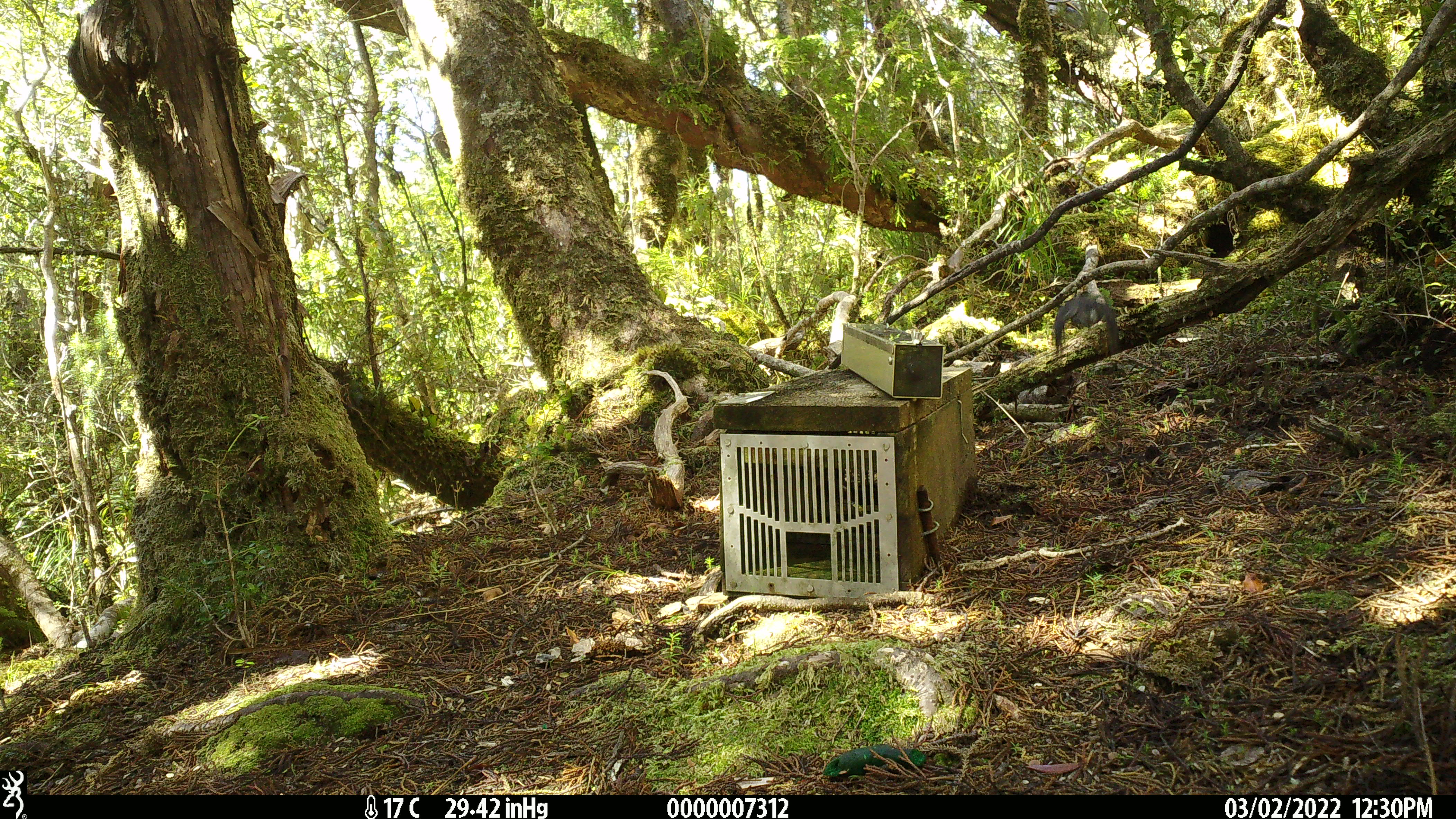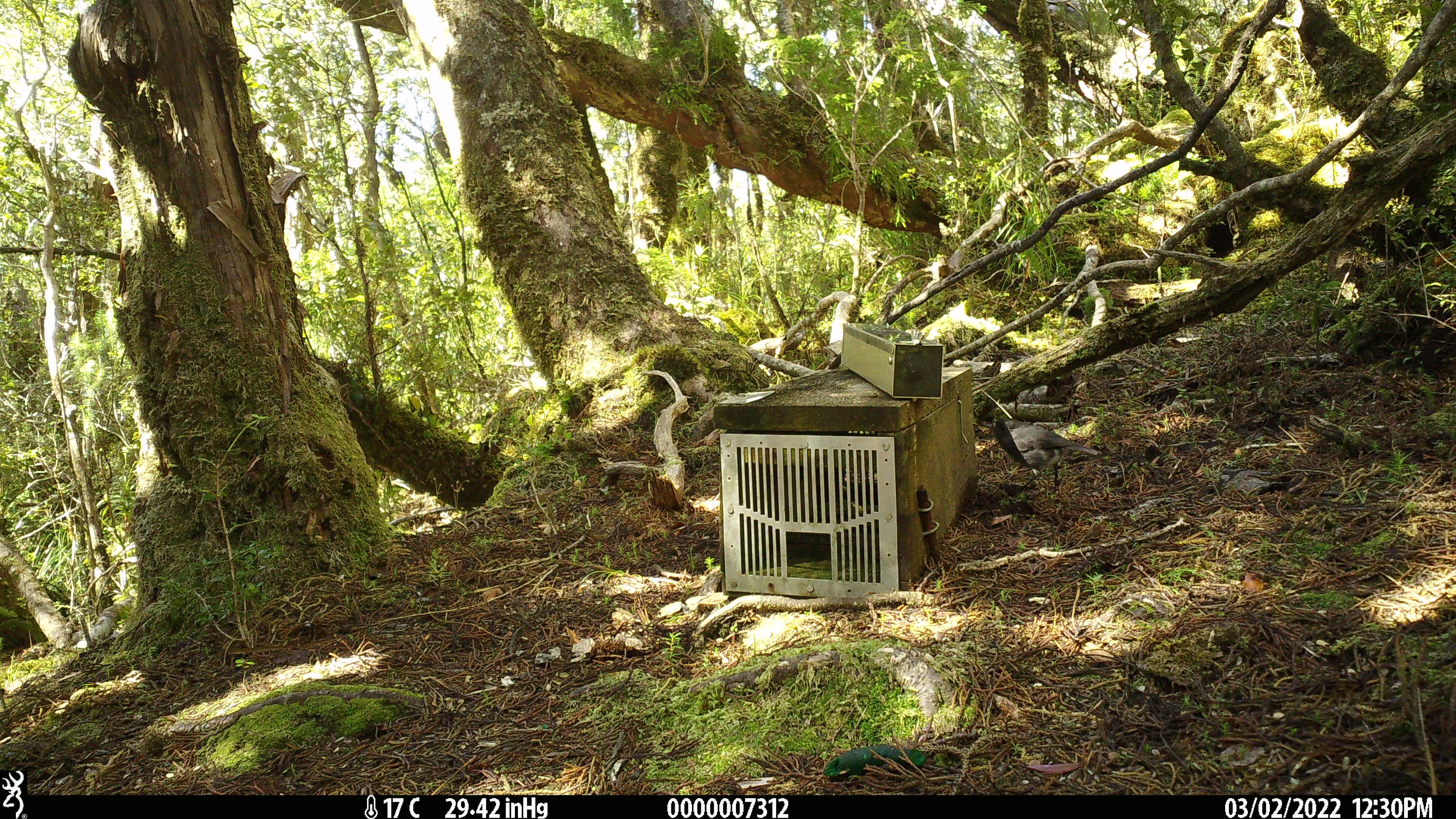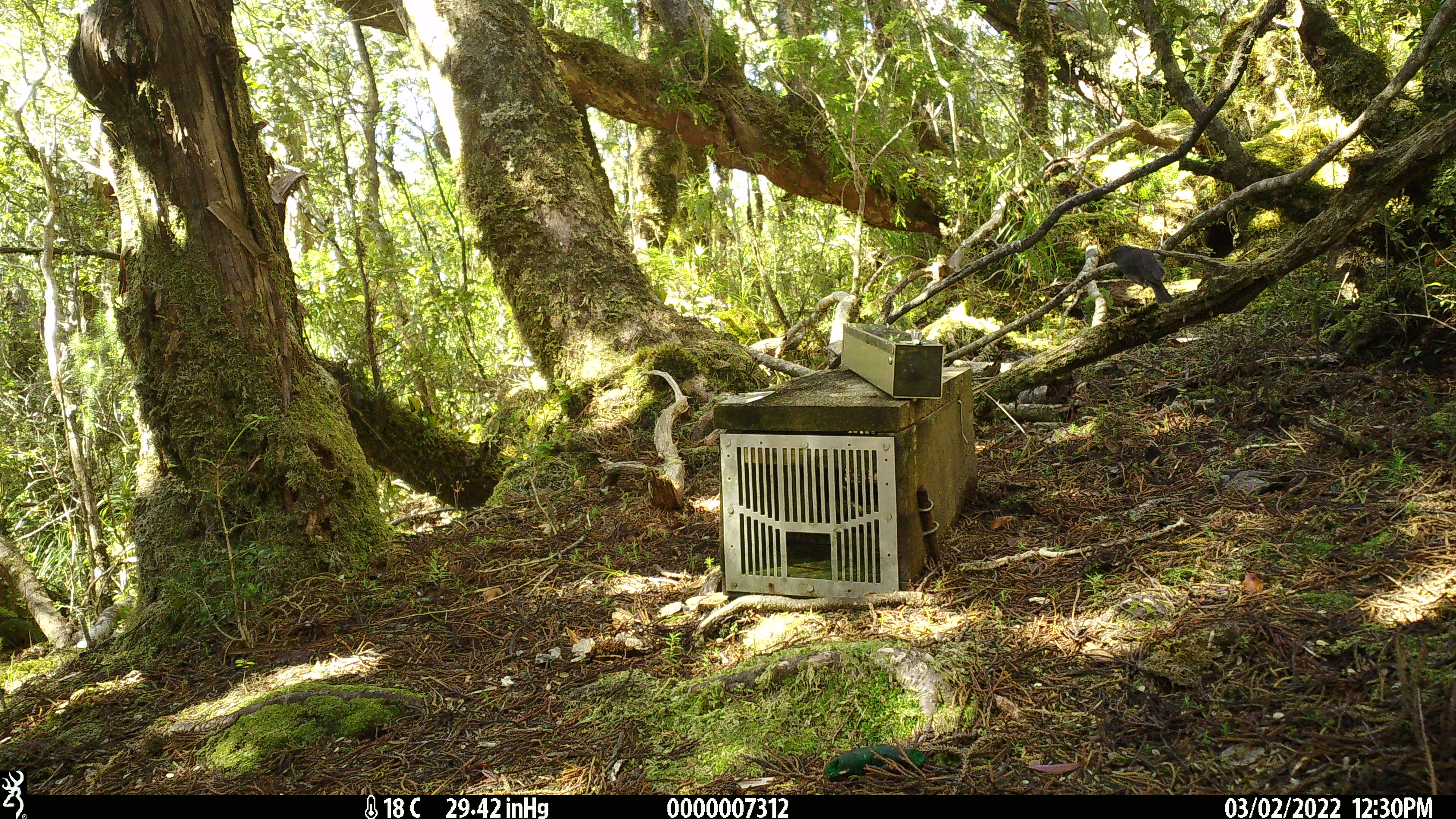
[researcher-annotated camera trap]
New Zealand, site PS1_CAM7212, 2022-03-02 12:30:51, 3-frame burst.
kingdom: Animalia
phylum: Chordata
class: Aves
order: Passeriformes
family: Petroicidae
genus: Petroica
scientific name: Petroica australis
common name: new zealand robin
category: robin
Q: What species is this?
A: Robin (new zealand robin) (Petroica australis).